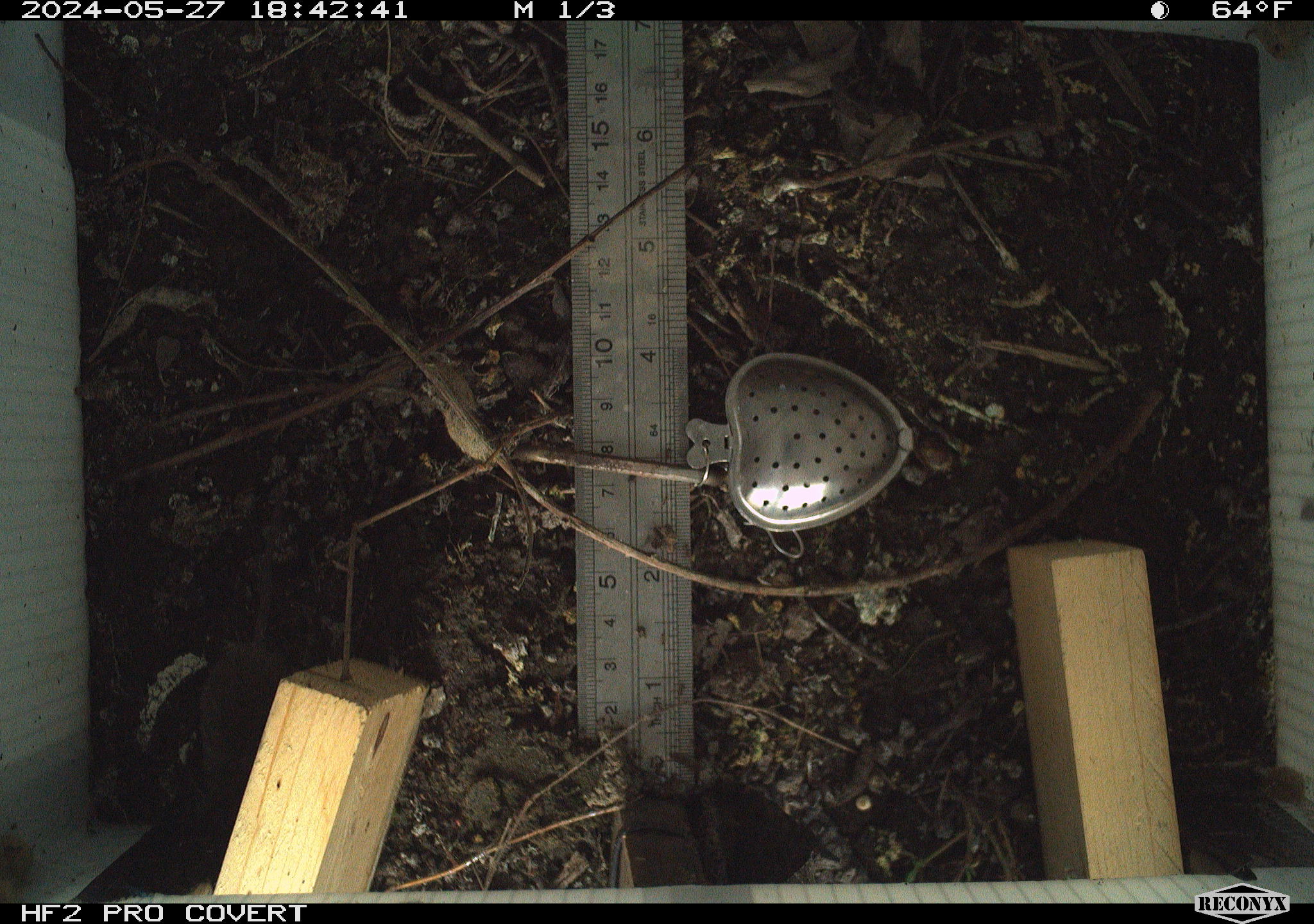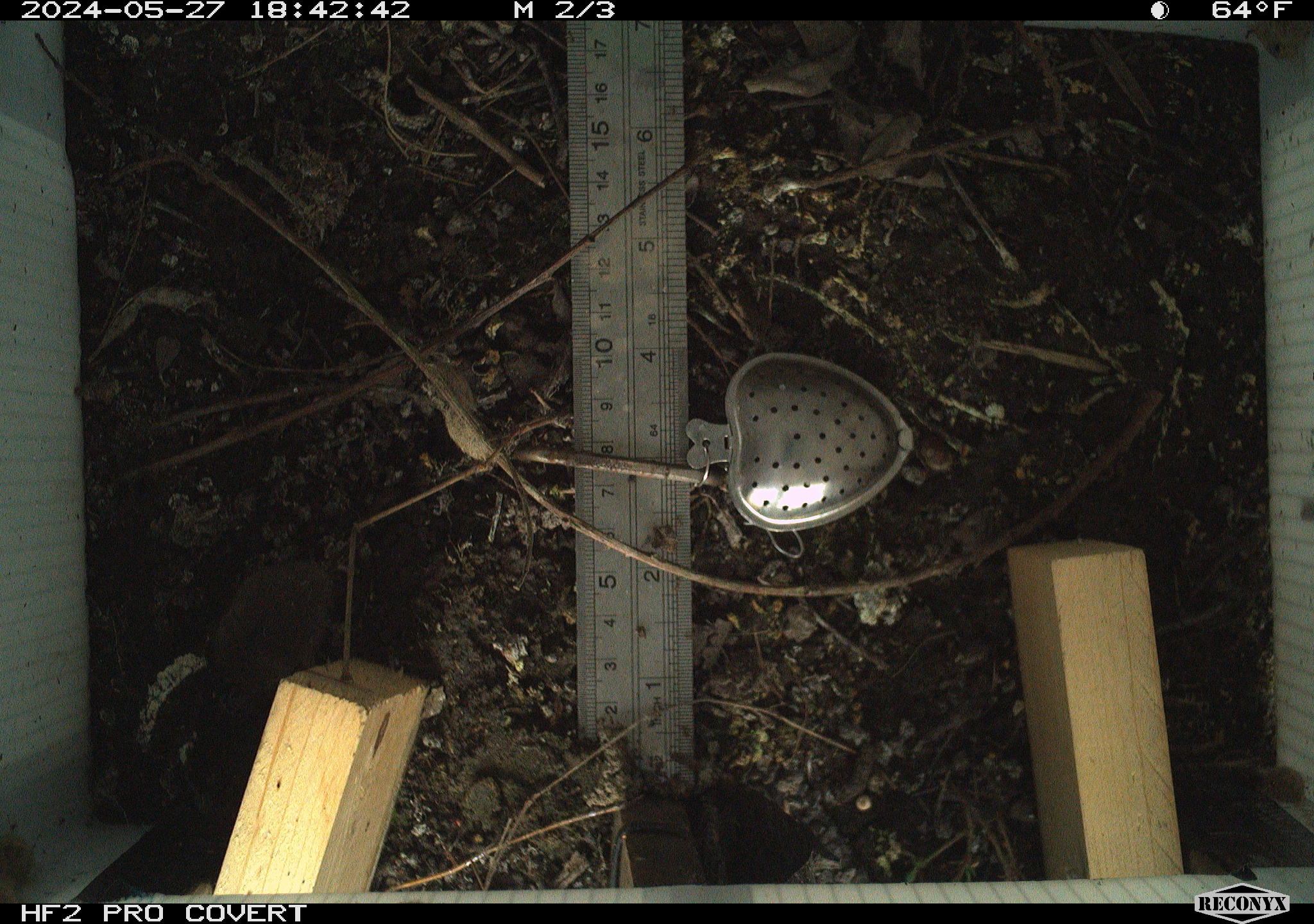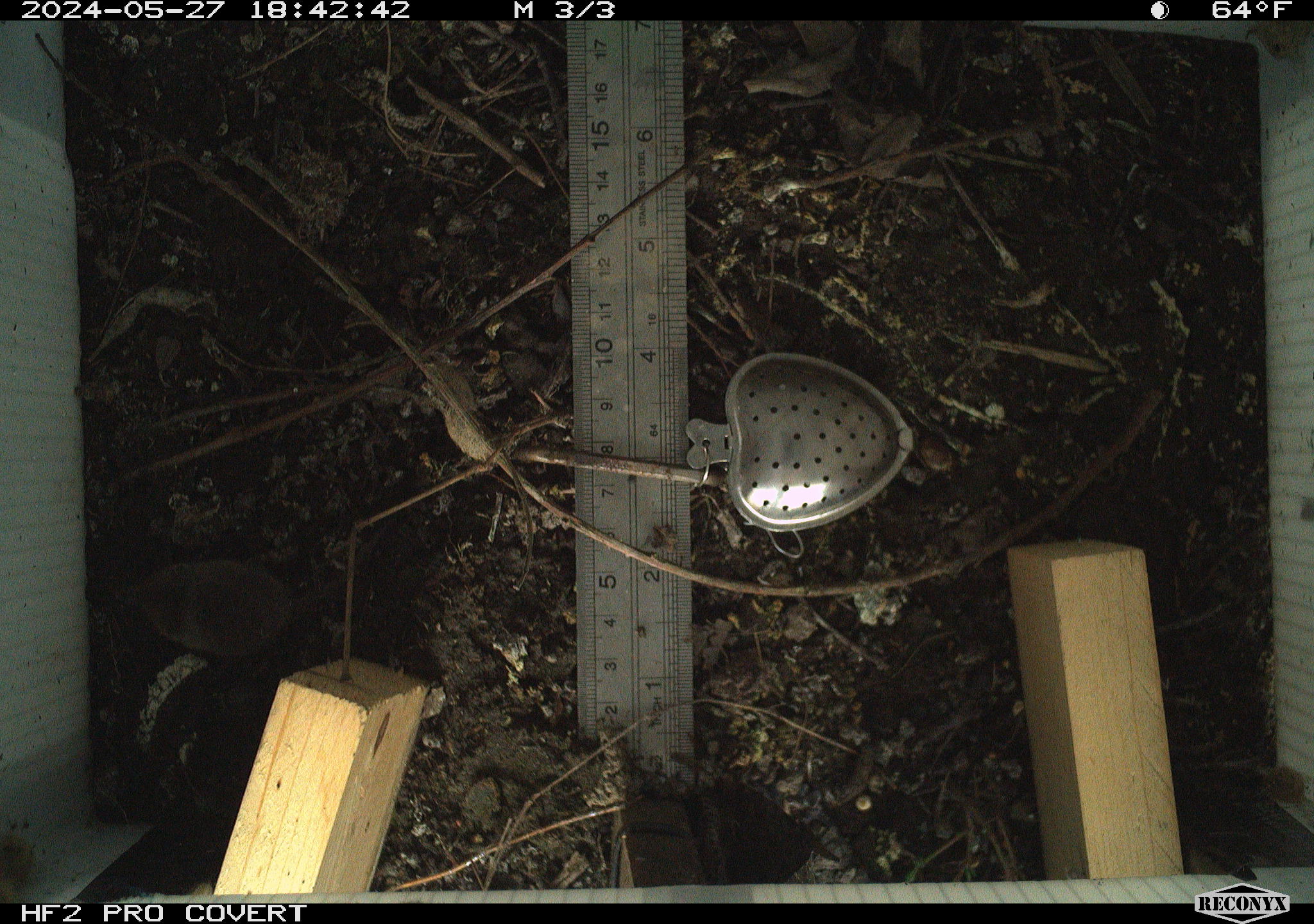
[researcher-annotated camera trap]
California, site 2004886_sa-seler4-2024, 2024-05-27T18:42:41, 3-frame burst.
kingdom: Animalia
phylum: Chordata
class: Mammalia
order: Eulipotyphla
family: Soricidae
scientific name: Soricidae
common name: shrews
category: soricidae family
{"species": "soricidae family (shrews) (Soricidae)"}